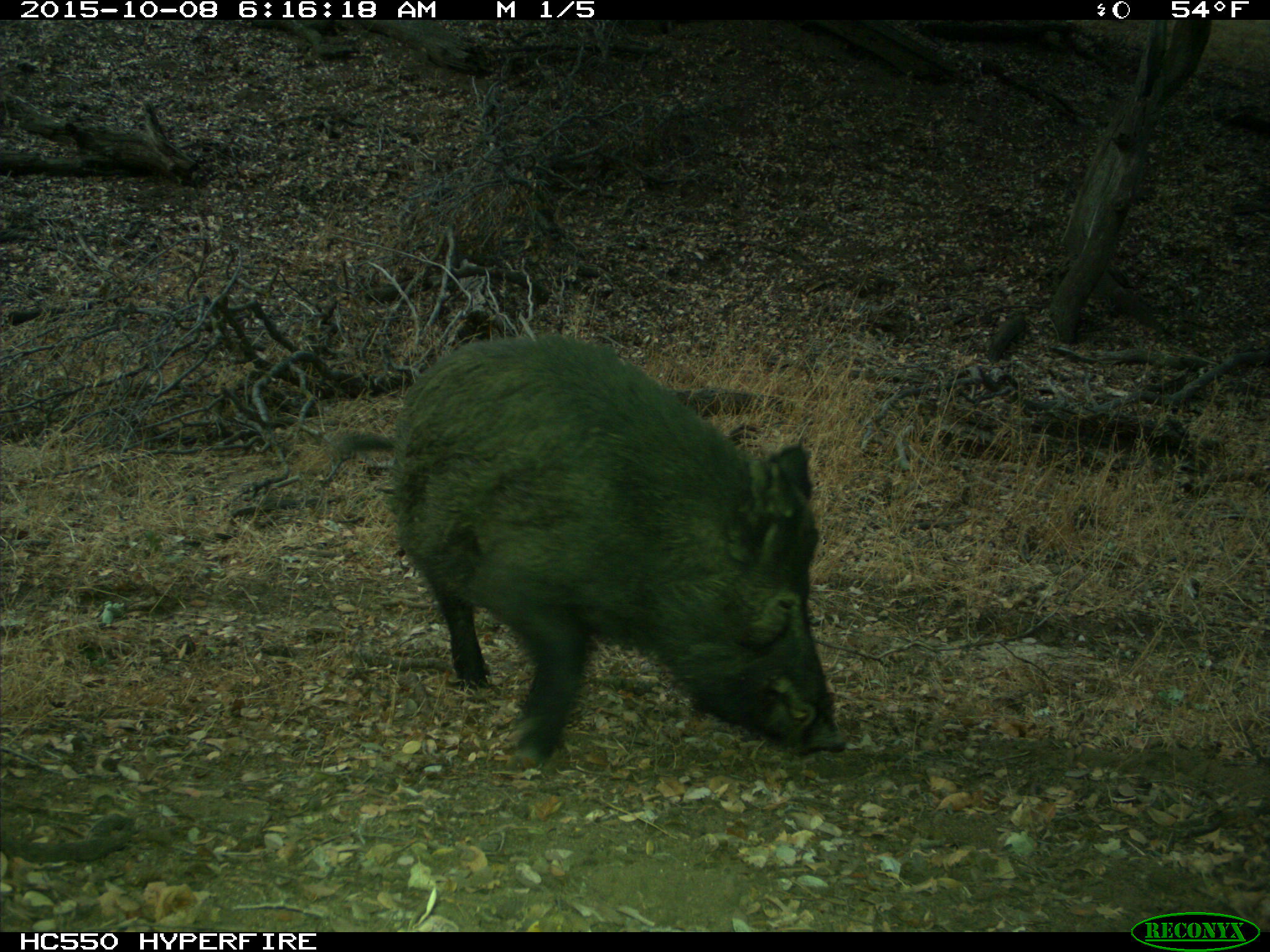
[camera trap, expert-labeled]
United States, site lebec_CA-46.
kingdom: Animalia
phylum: Chordata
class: Mammalia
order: Artiodactyla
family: Suidae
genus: Sus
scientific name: Sus scrofa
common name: wild boar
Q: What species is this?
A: Sus scrofa (wild boar).